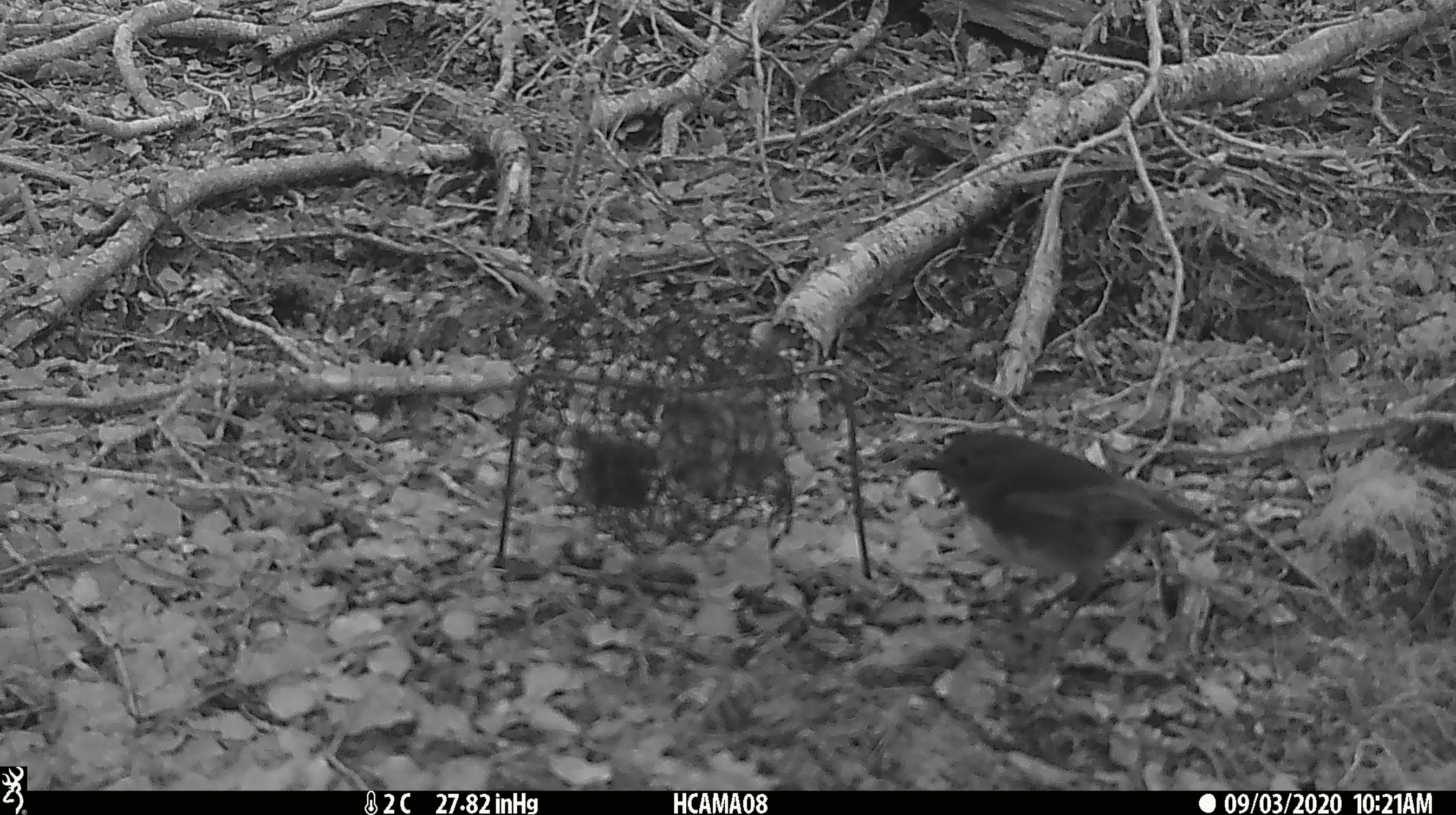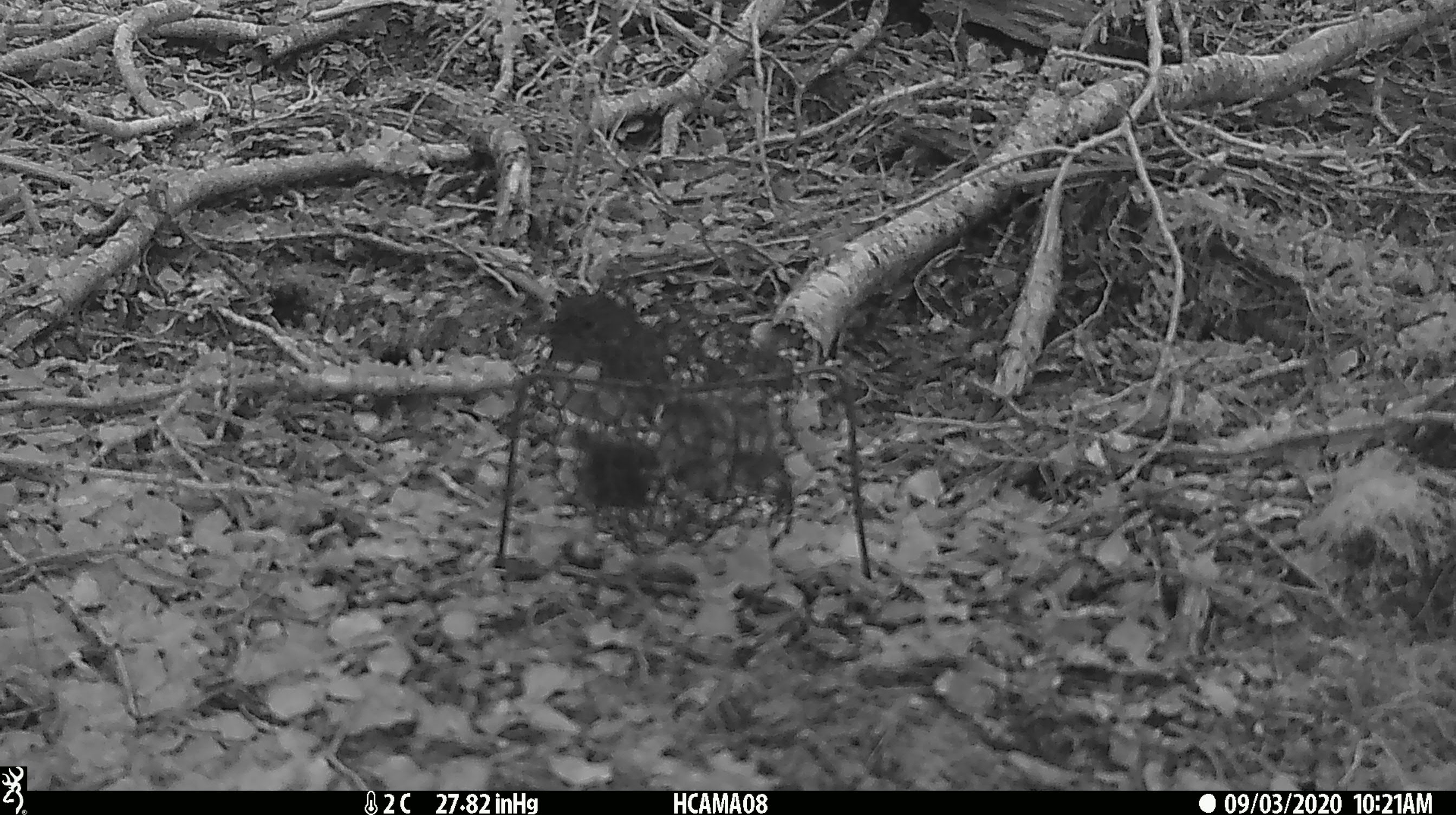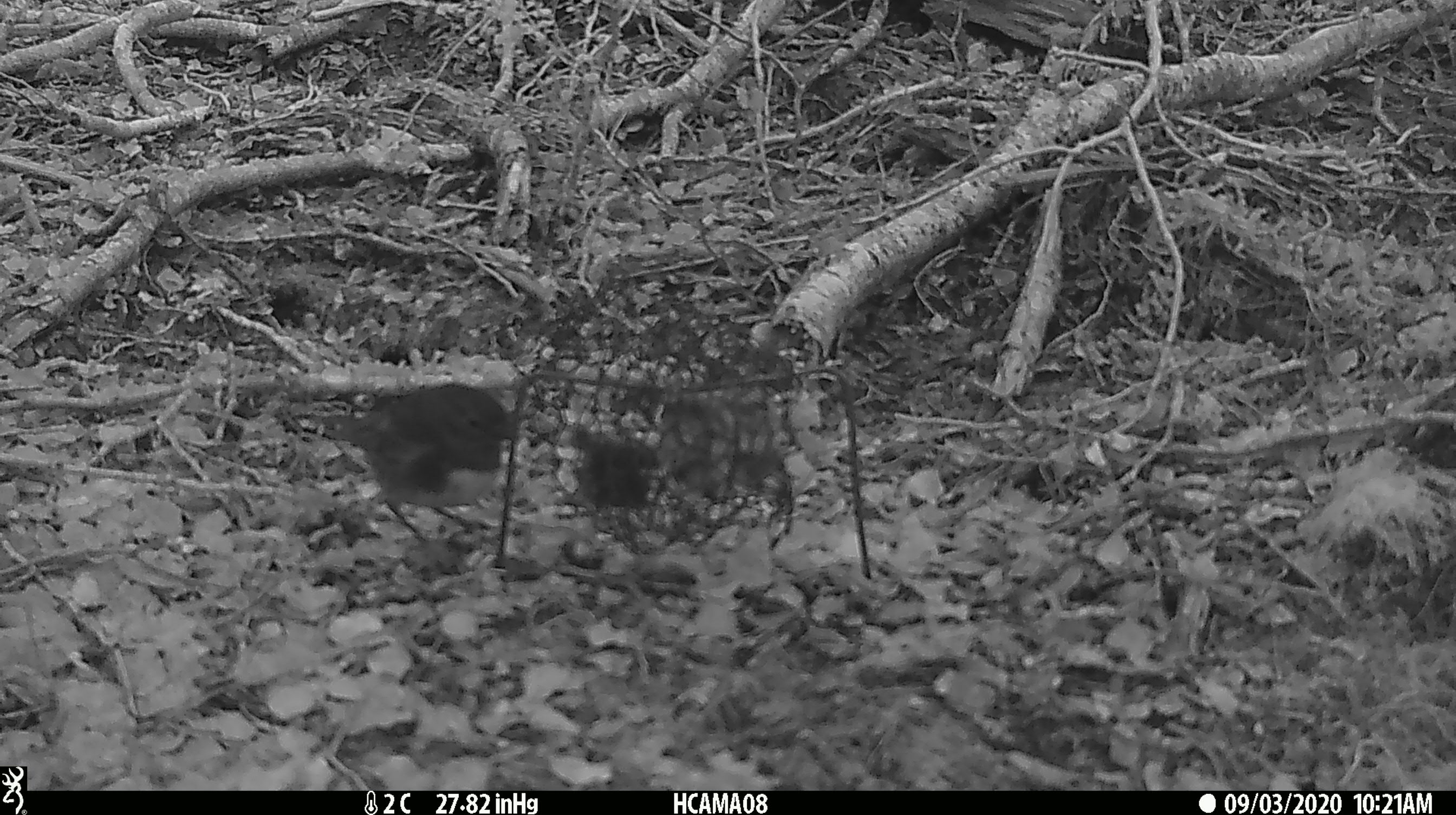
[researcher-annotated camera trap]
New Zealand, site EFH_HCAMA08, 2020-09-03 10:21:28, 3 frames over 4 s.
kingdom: Animalia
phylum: Chordata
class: Aves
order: Passeriformes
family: Petroicidae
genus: Petroica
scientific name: Petroica australis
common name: new zealand robin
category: robin